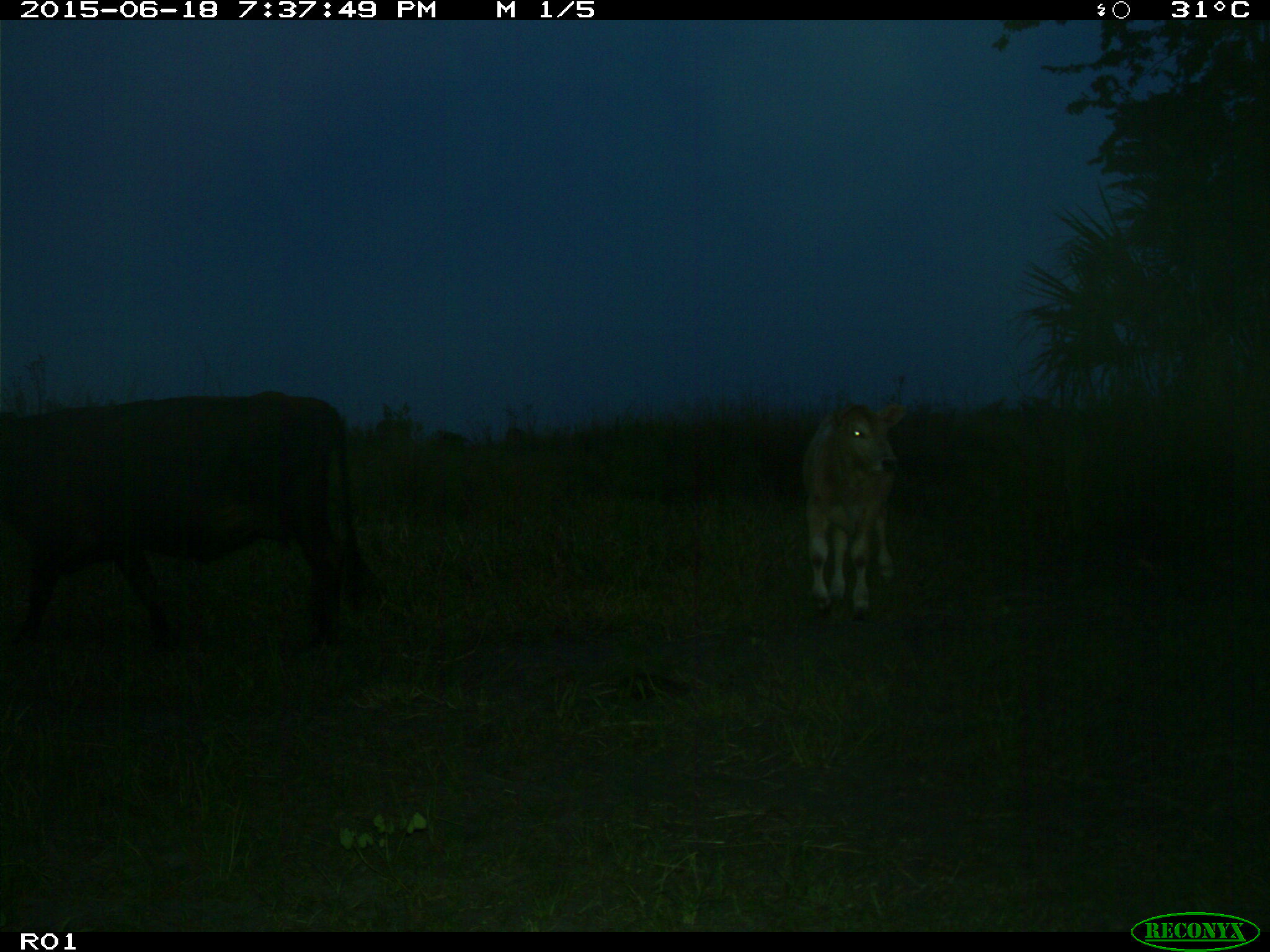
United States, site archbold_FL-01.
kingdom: Animalia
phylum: Chordata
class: Mammalia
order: Artiodactyla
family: Bovidae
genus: Bos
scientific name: Bos taurus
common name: domestic cow